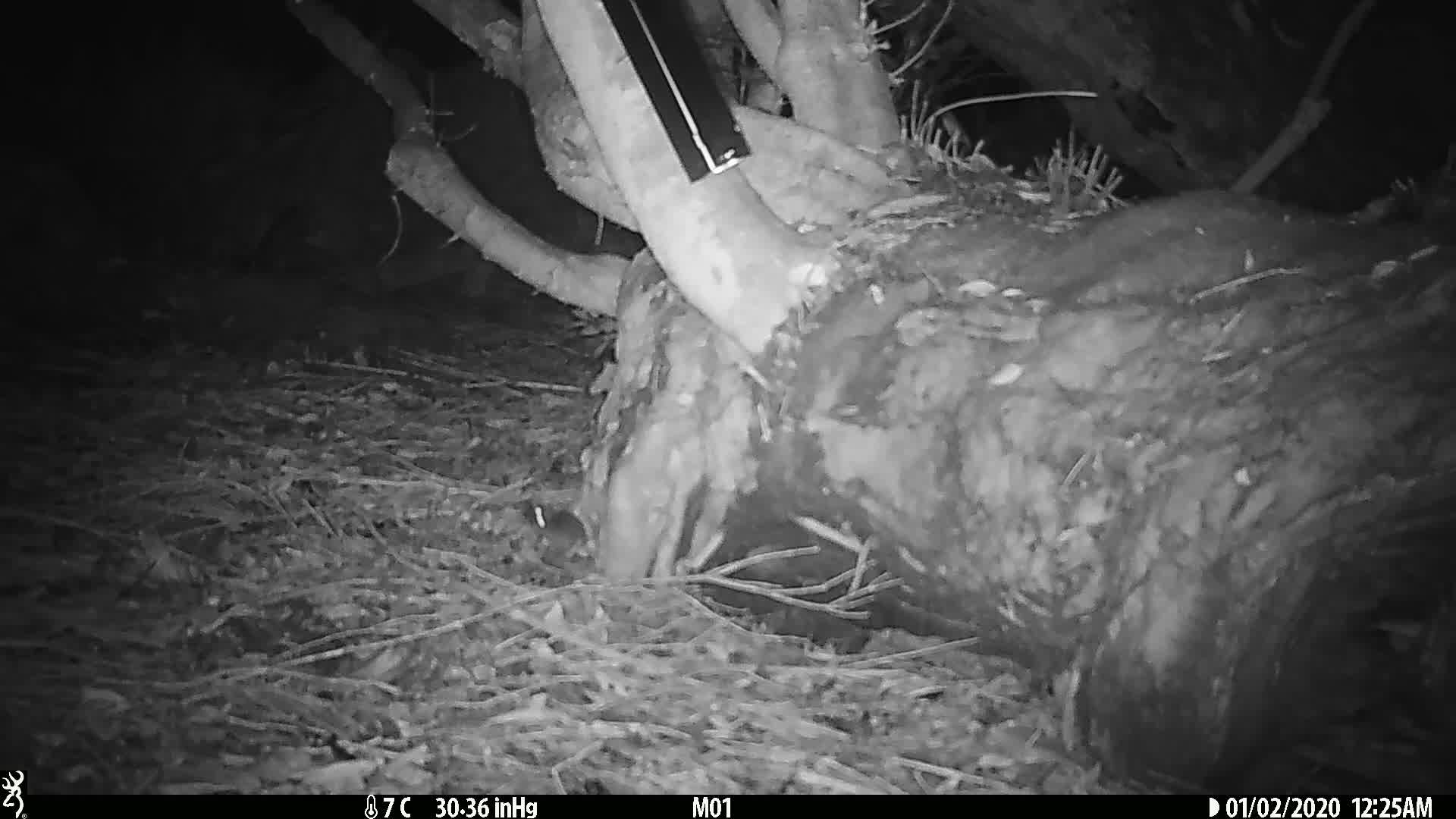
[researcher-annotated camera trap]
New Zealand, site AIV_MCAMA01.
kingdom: Animalia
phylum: Chordata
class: Mammalia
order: Rodentia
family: Muridae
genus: Mus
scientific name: Mus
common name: mouse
Mouse (Mus).